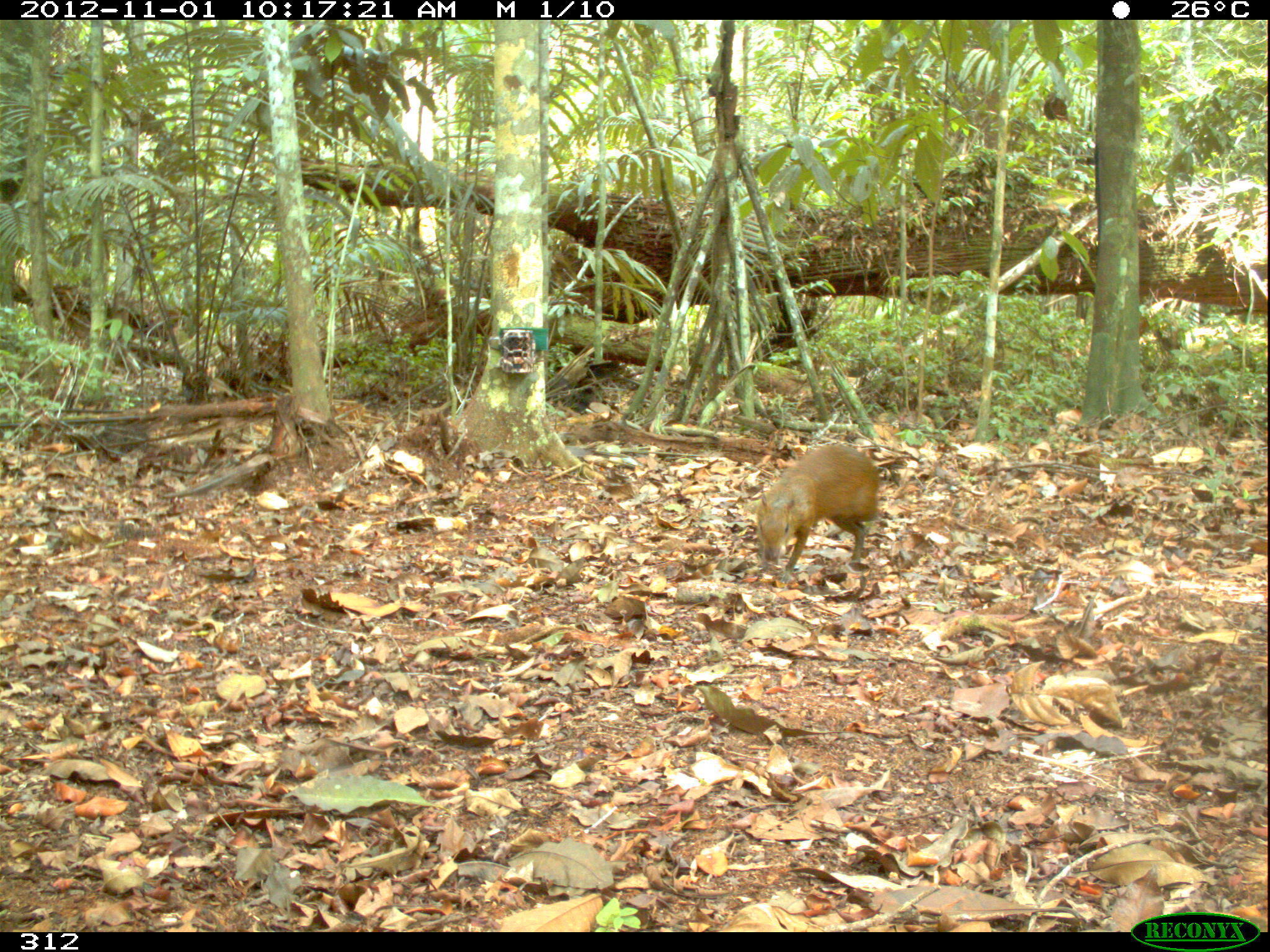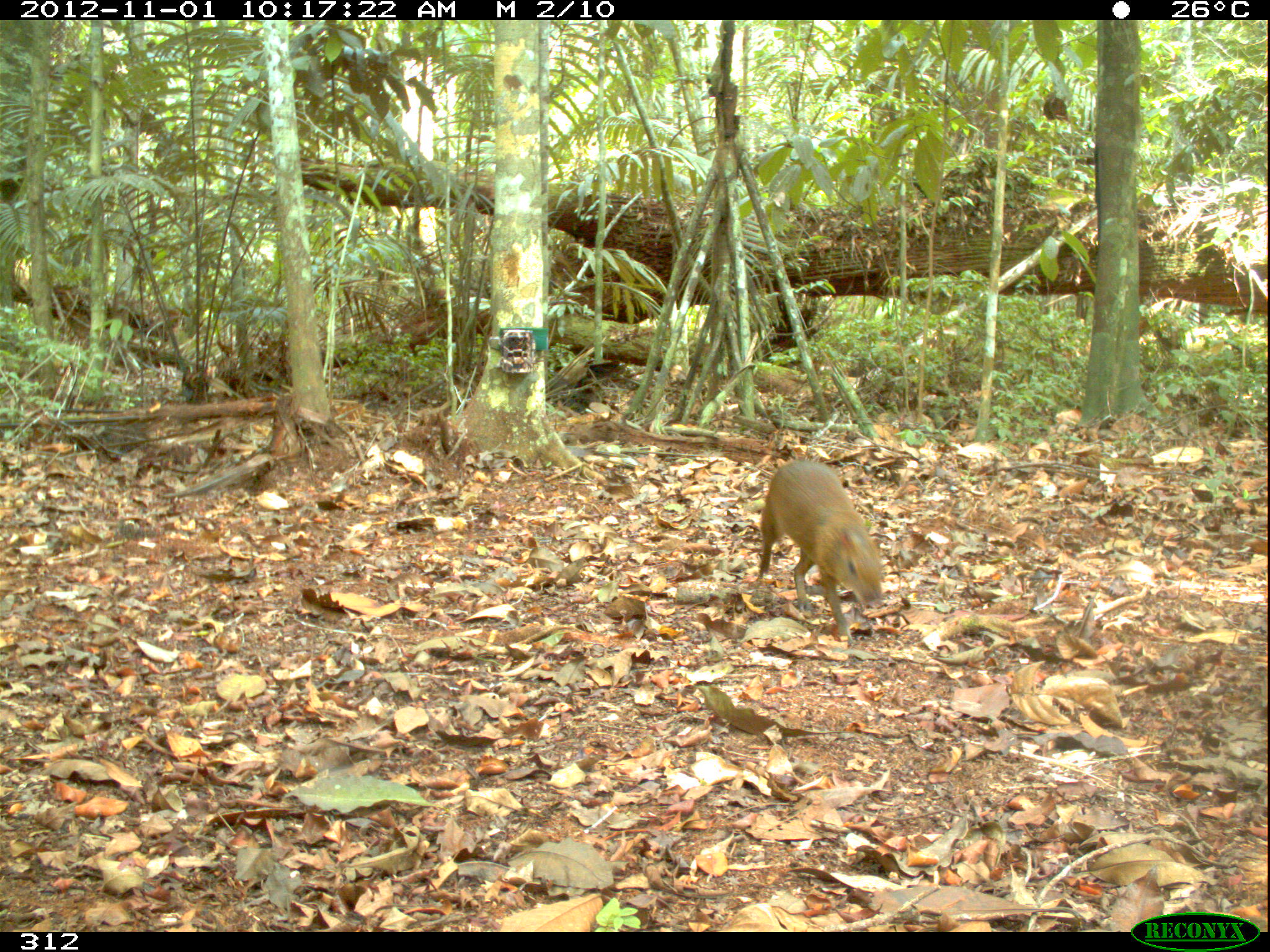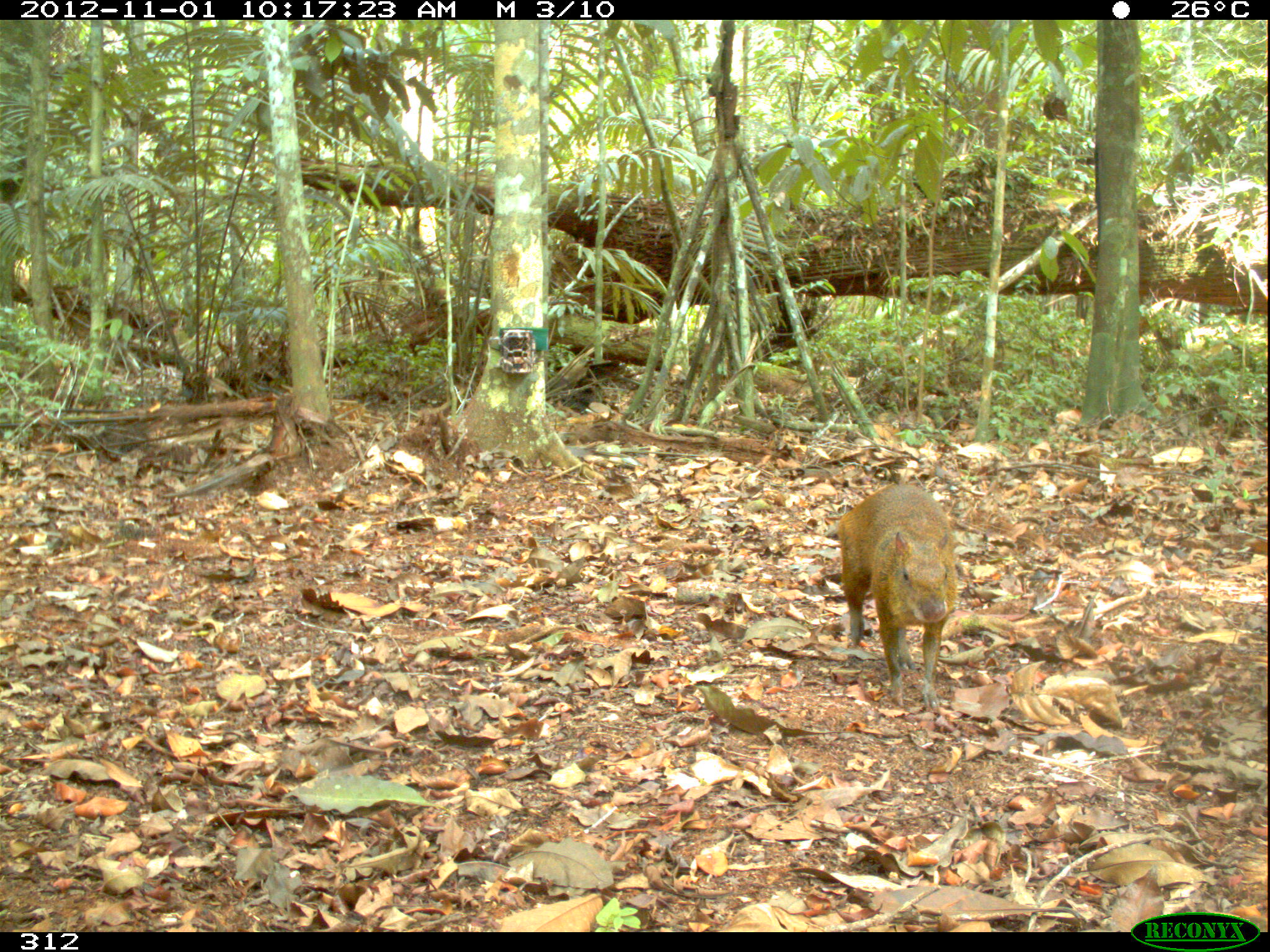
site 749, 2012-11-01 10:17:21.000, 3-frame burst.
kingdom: Animalia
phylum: Chordata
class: Mammalia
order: Rodentia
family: Dasyproctidae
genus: Dasyprocta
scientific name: Dasyprocta punctata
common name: central american agouti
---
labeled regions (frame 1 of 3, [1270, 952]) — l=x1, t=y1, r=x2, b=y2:
dasyprocta punctata: l=754, t=444, r=879, b=583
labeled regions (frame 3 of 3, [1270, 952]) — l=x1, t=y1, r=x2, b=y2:
dasyprocta punctata: l=833, t=483, r=959, b=712